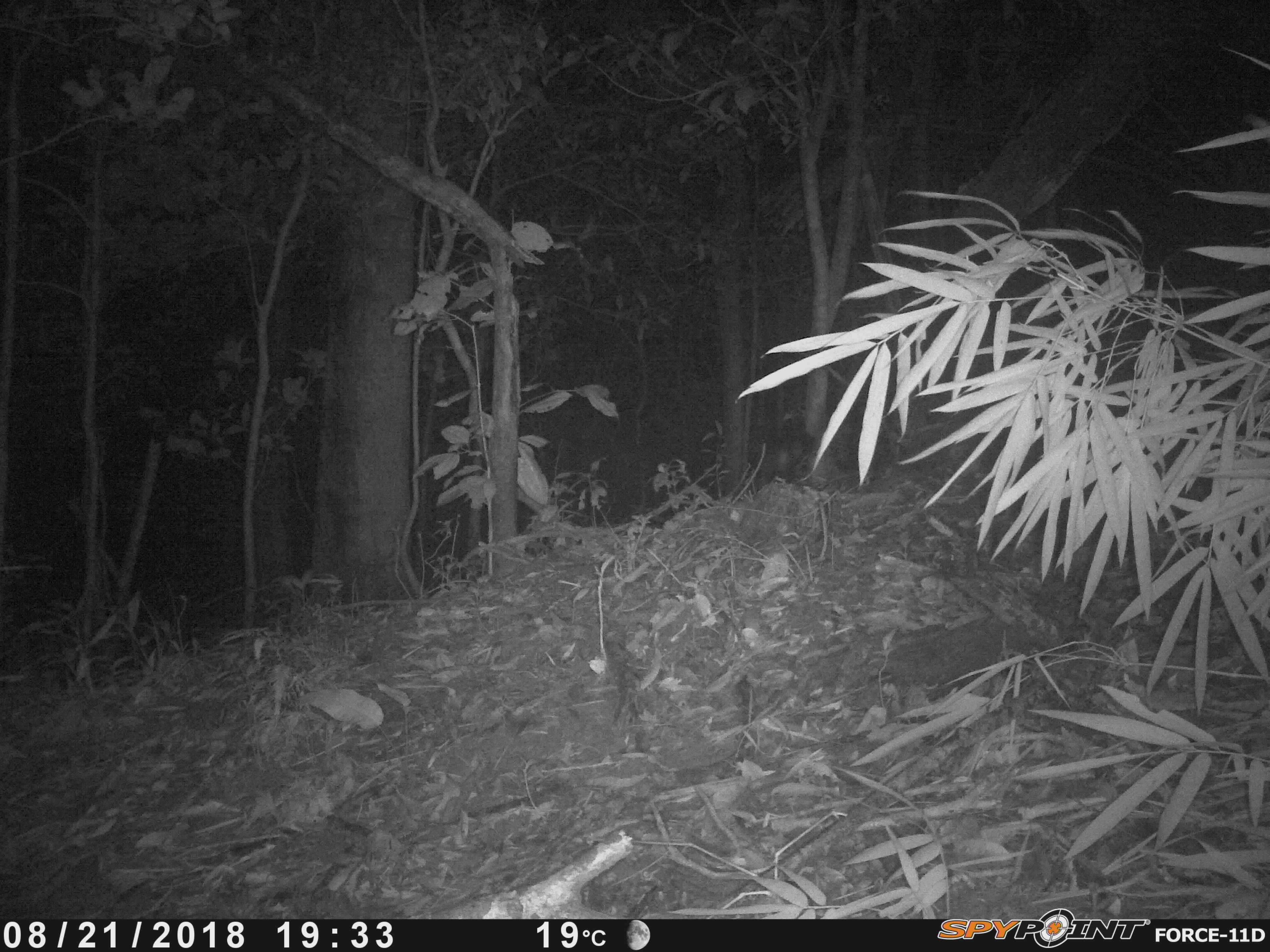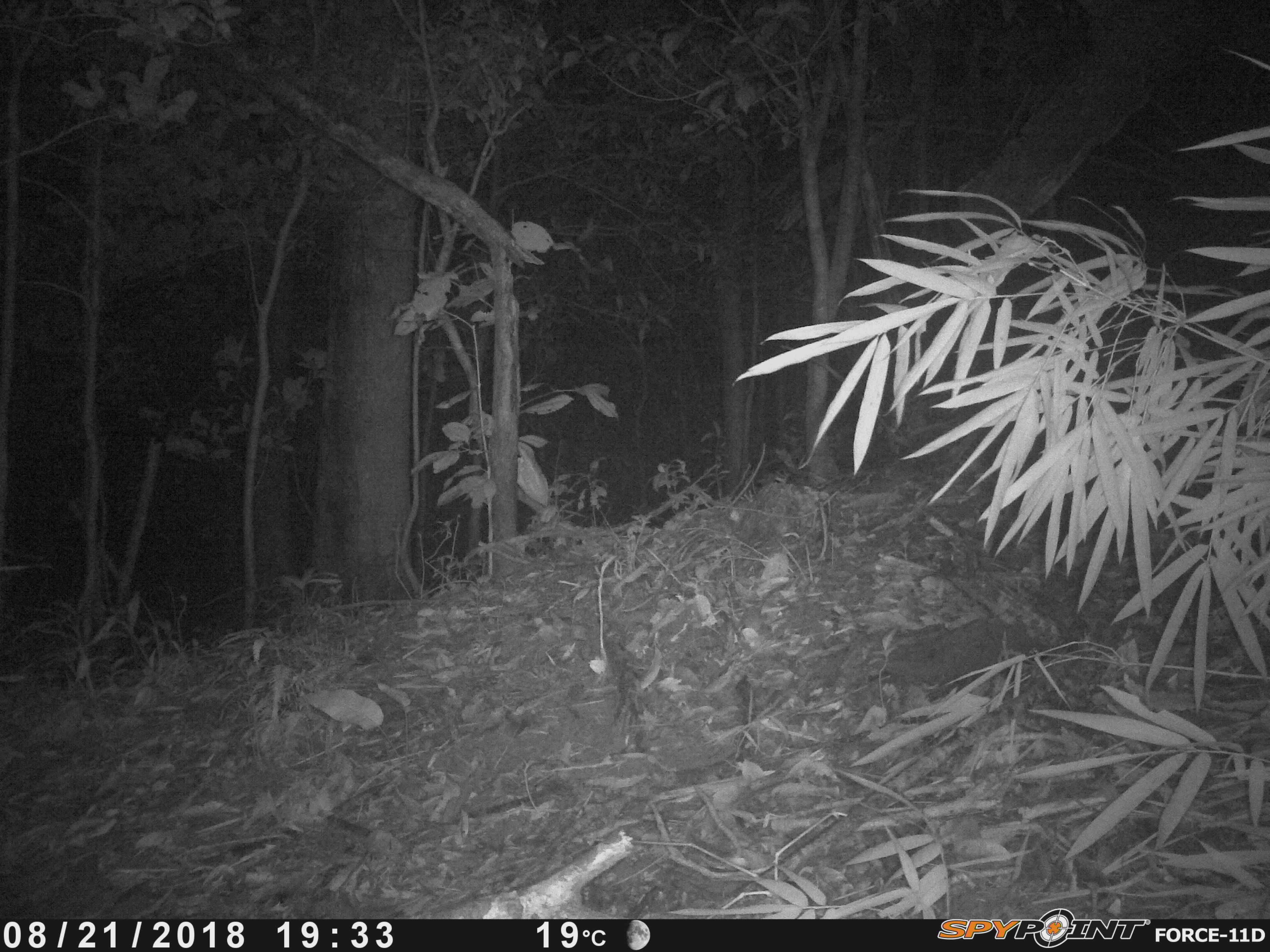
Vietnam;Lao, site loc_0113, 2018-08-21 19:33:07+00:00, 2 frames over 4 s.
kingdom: Animalia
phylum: Chordata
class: Mammalia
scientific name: Mammalia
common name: mammal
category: unidentified small mammal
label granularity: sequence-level